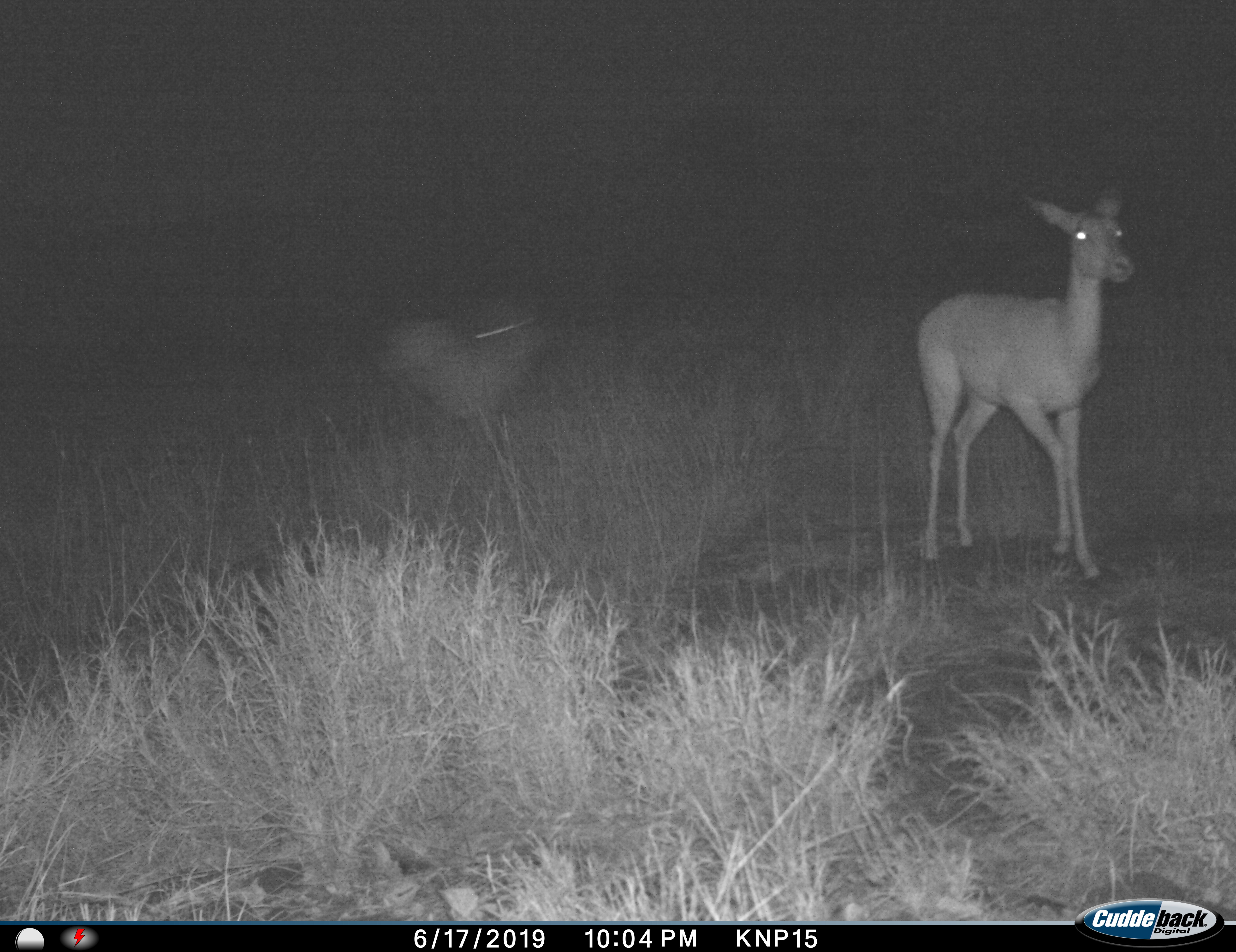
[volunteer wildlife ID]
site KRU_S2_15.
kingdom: Animalia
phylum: Chordata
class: Mammalia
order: Artiodactyla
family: Bovidae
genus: Aepyceros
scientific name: Aepyceros melampus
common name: impala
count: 2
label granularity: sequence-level